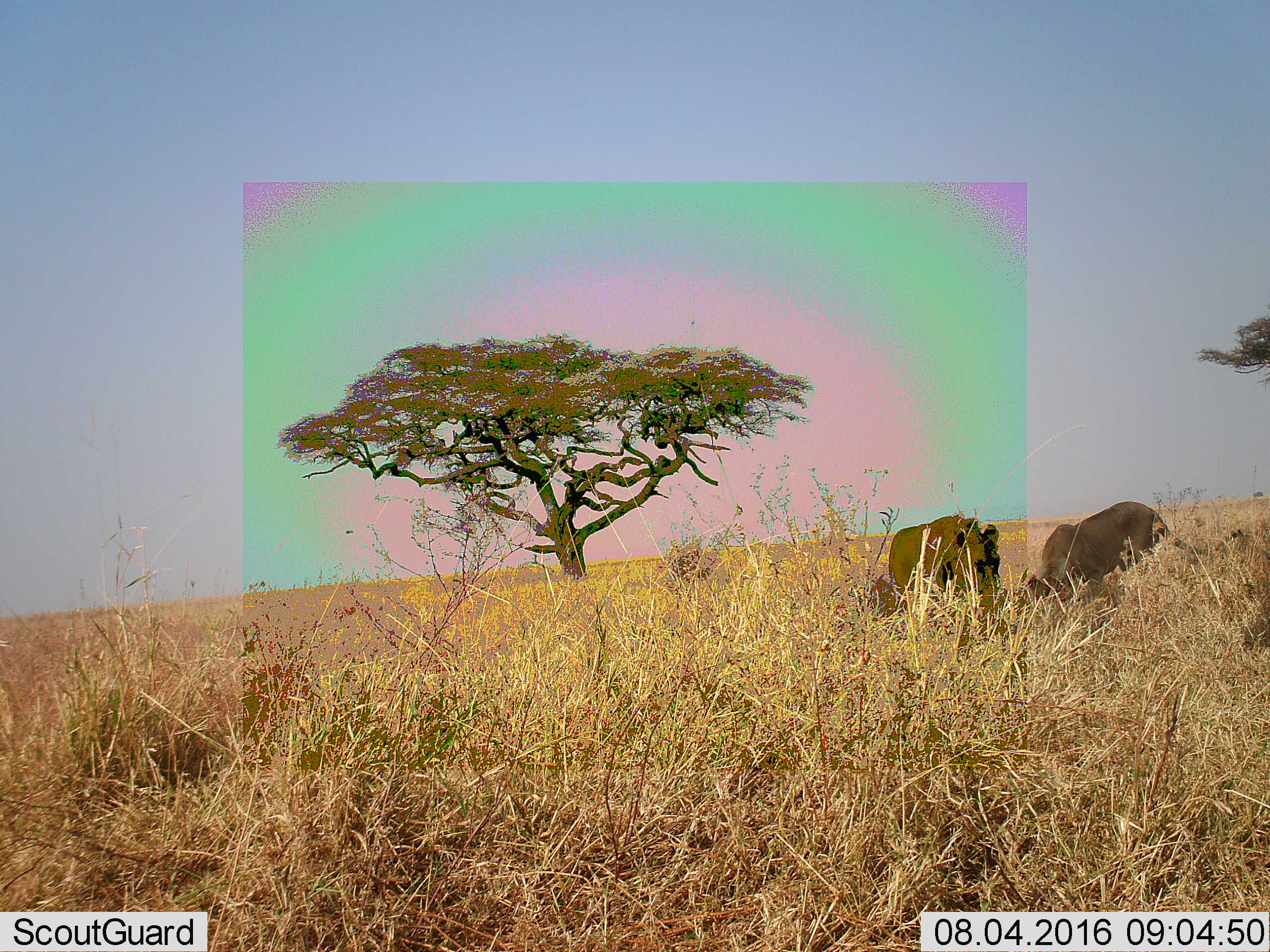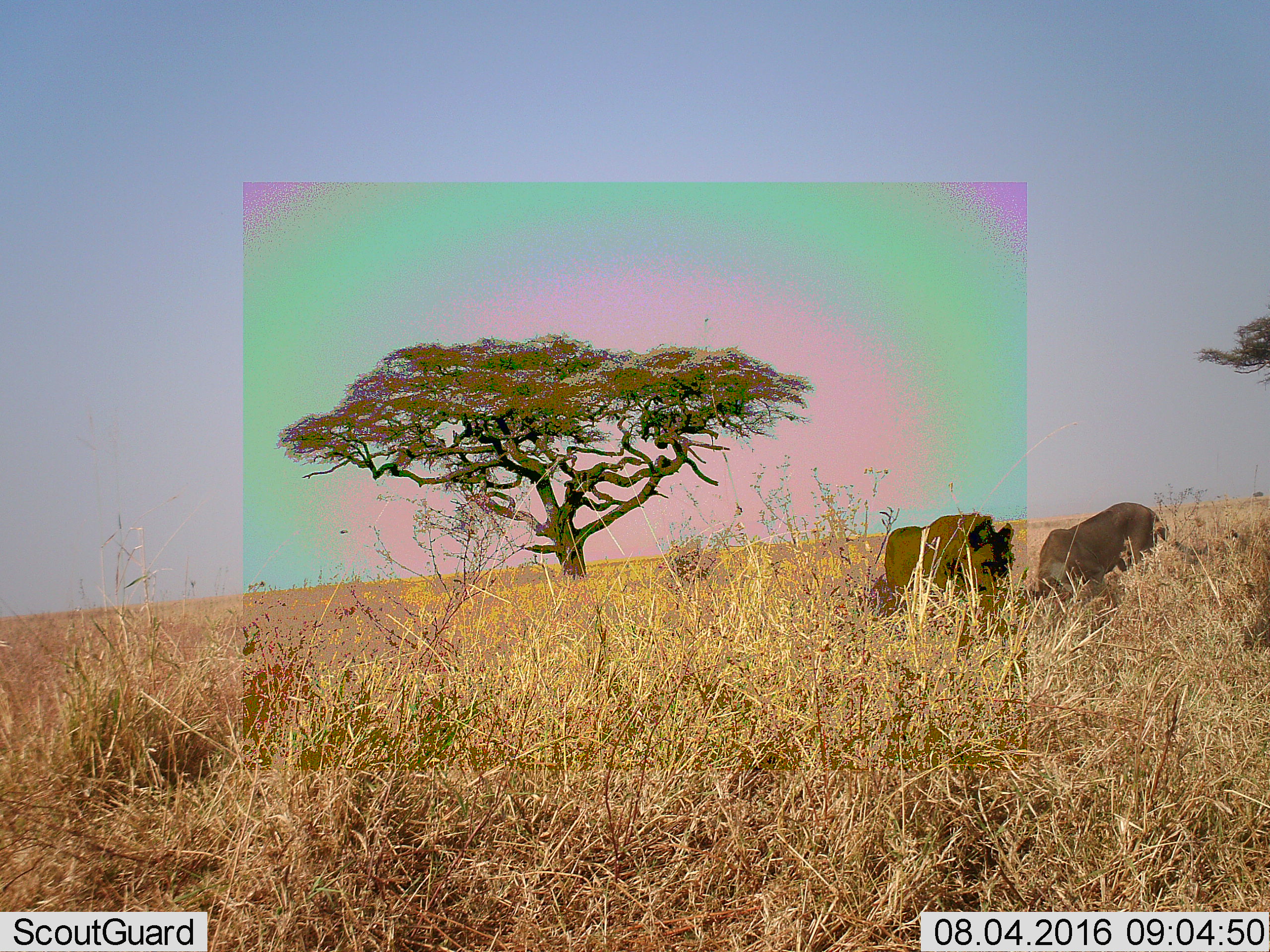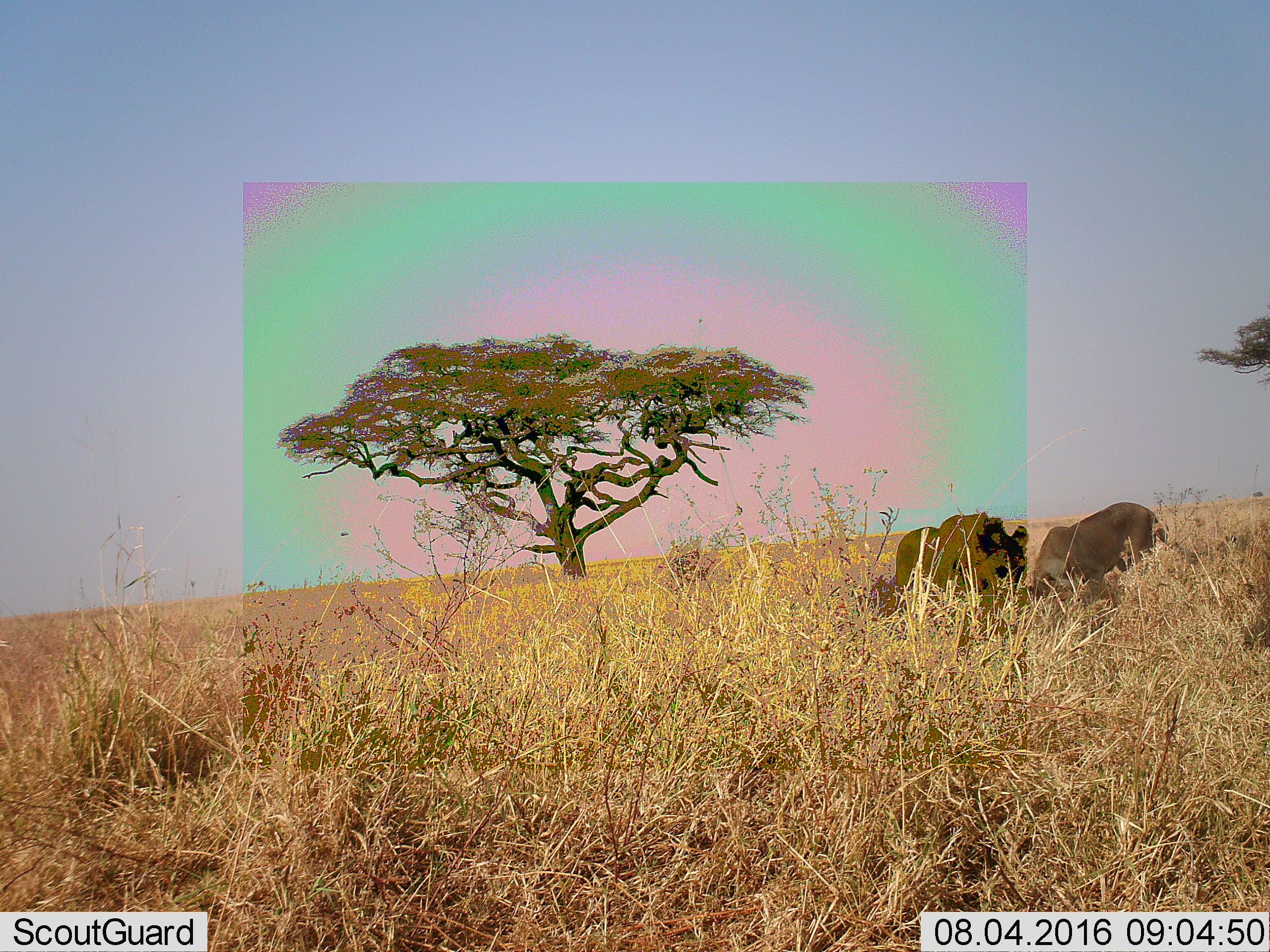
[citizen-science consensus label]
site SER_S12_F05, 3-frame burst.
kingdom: Animalia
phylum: Chordata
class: Mammalia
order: Carnivora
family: Felidae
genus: Panthera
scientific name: Panthera leo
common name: lion female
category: lionfemale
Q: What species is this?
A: Lionfemale (lion female) (Panthera leo).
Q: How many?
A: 2.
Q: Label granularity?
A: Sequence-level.